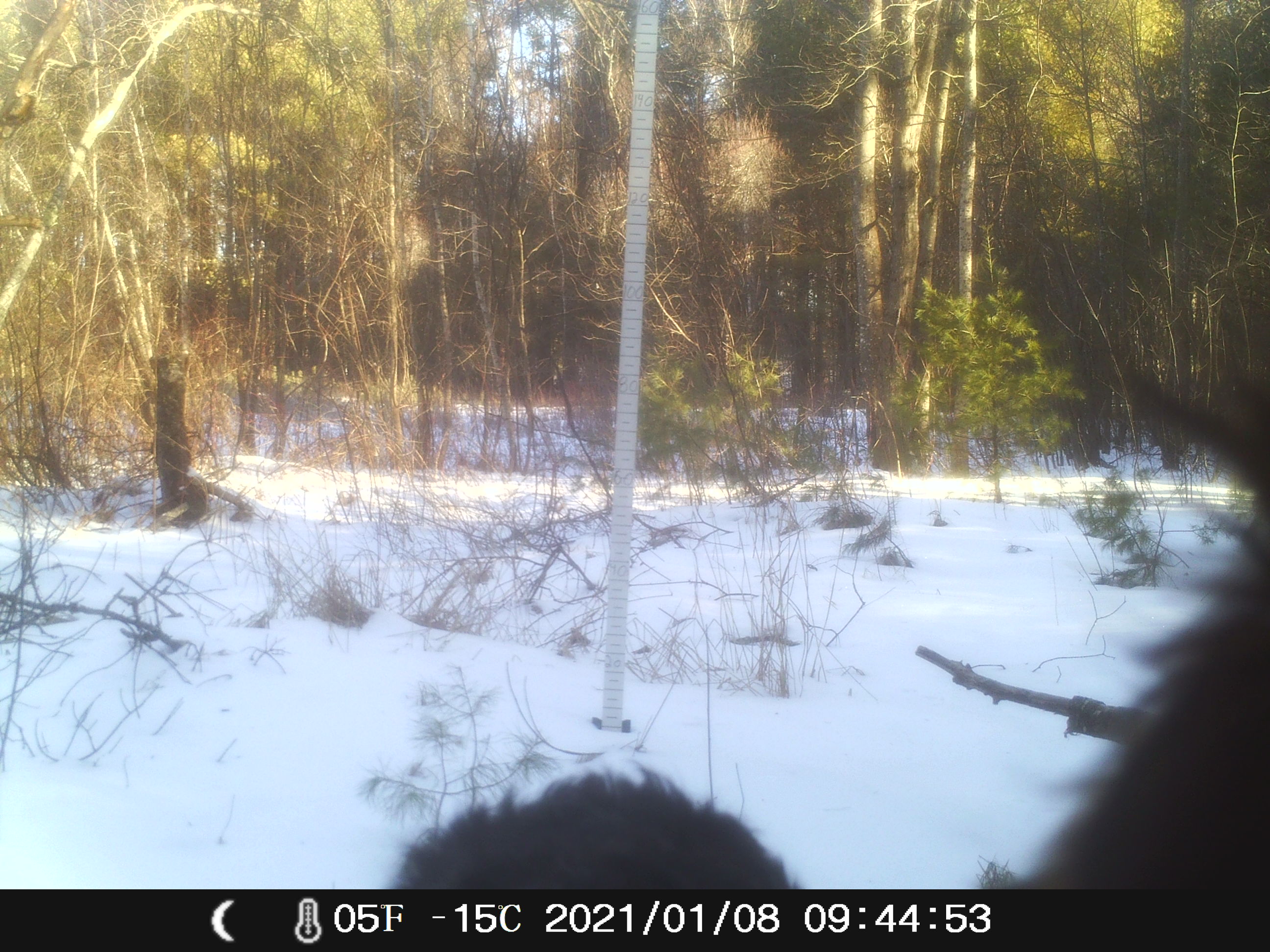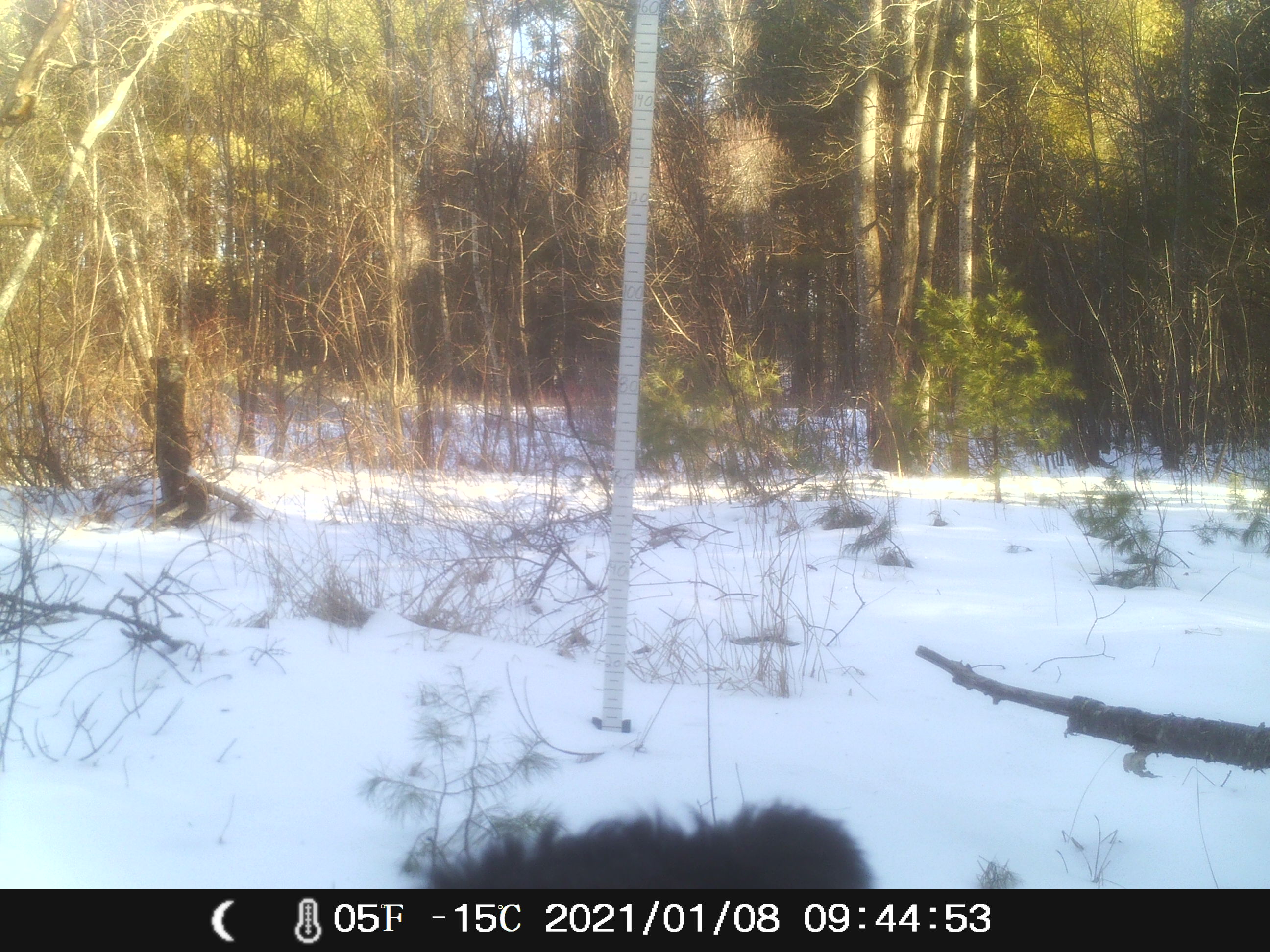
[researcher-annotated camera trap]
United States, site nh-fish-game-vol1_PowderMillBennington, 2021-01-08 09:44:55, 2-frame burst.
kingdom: Animalia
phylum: Chordata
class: Mammalia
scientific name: Mammalia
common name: mammal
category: mammal sp.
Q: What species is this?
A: Mammal sp. (mammal) (Mammalia).